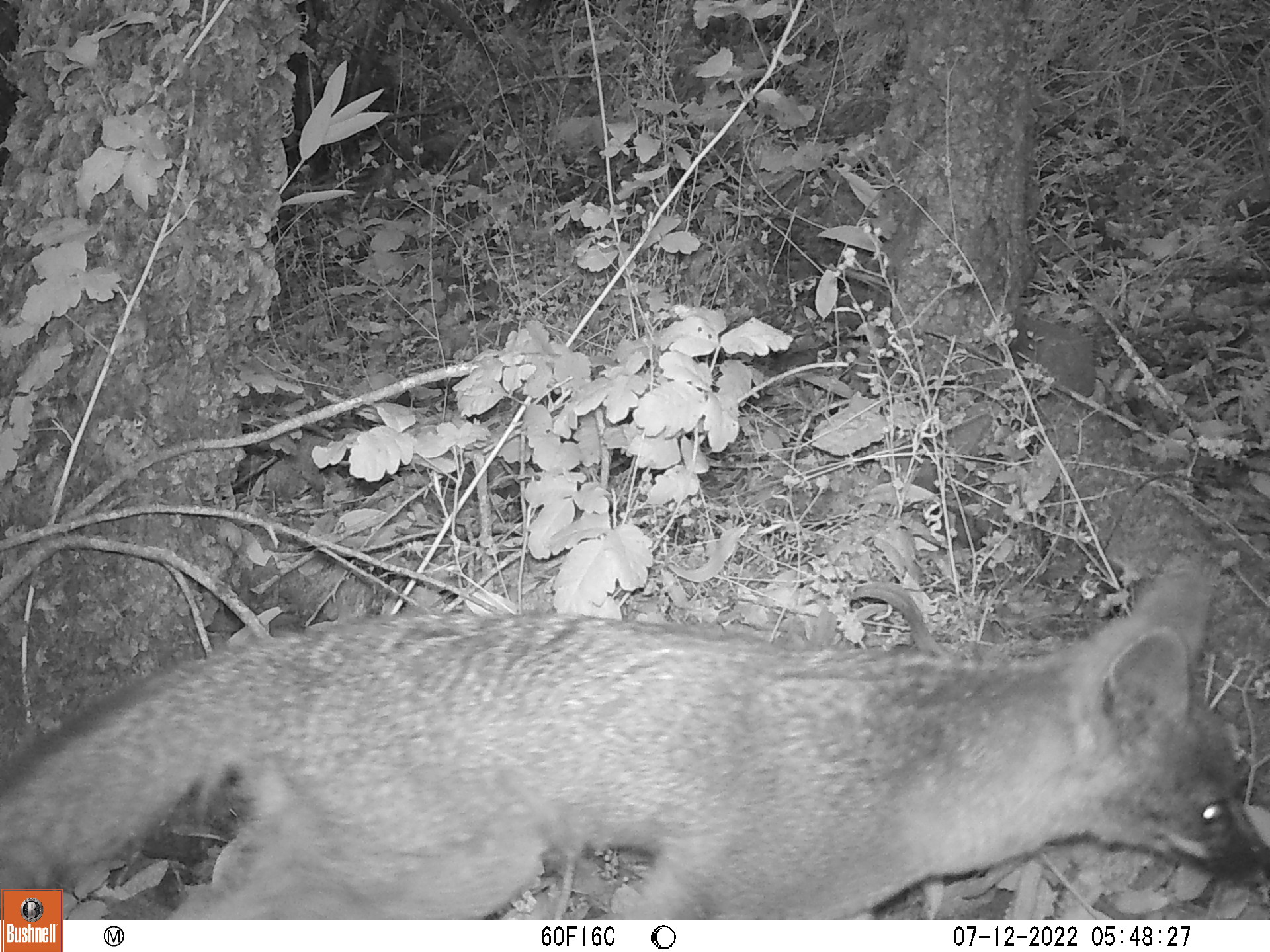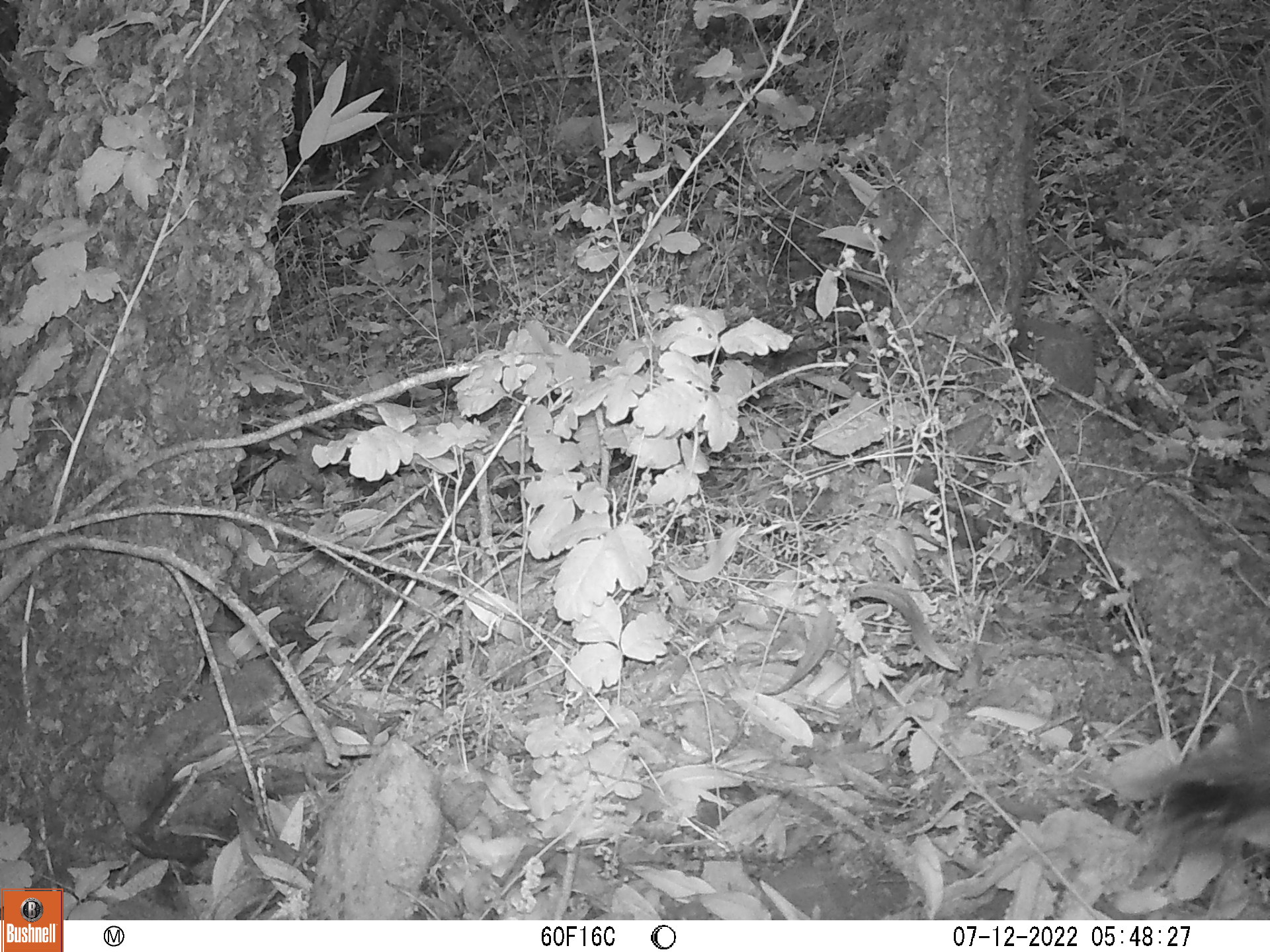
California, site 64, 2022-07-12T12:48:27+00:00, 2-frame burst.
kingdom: Animalia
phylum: Chordata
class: Mammalia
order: Carnivora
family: Canidae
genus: Urocyon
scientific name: Urocyon cinereoargenteus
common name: gray fox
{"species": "gray fox (Urocyon cinereoargenteus)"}